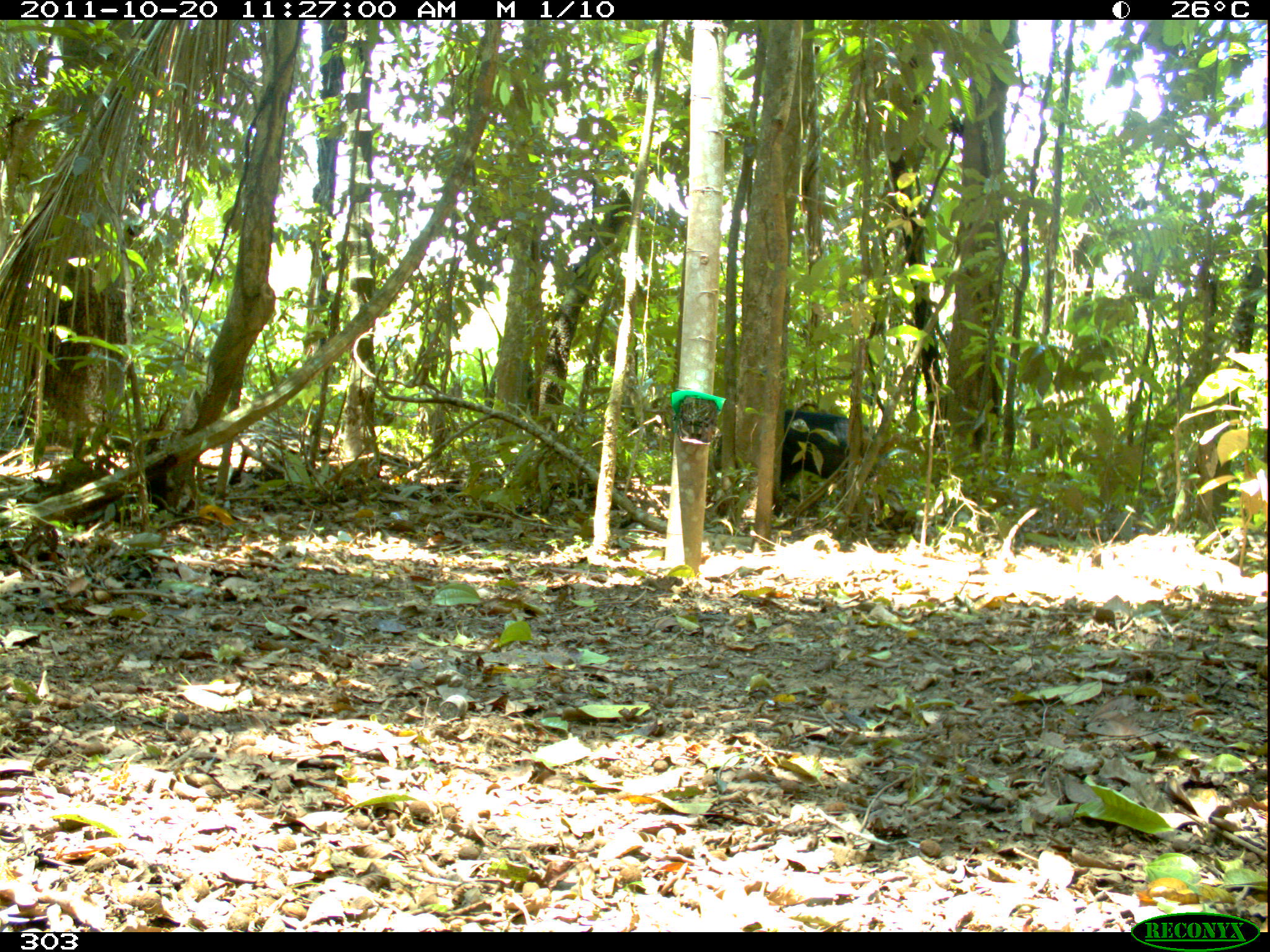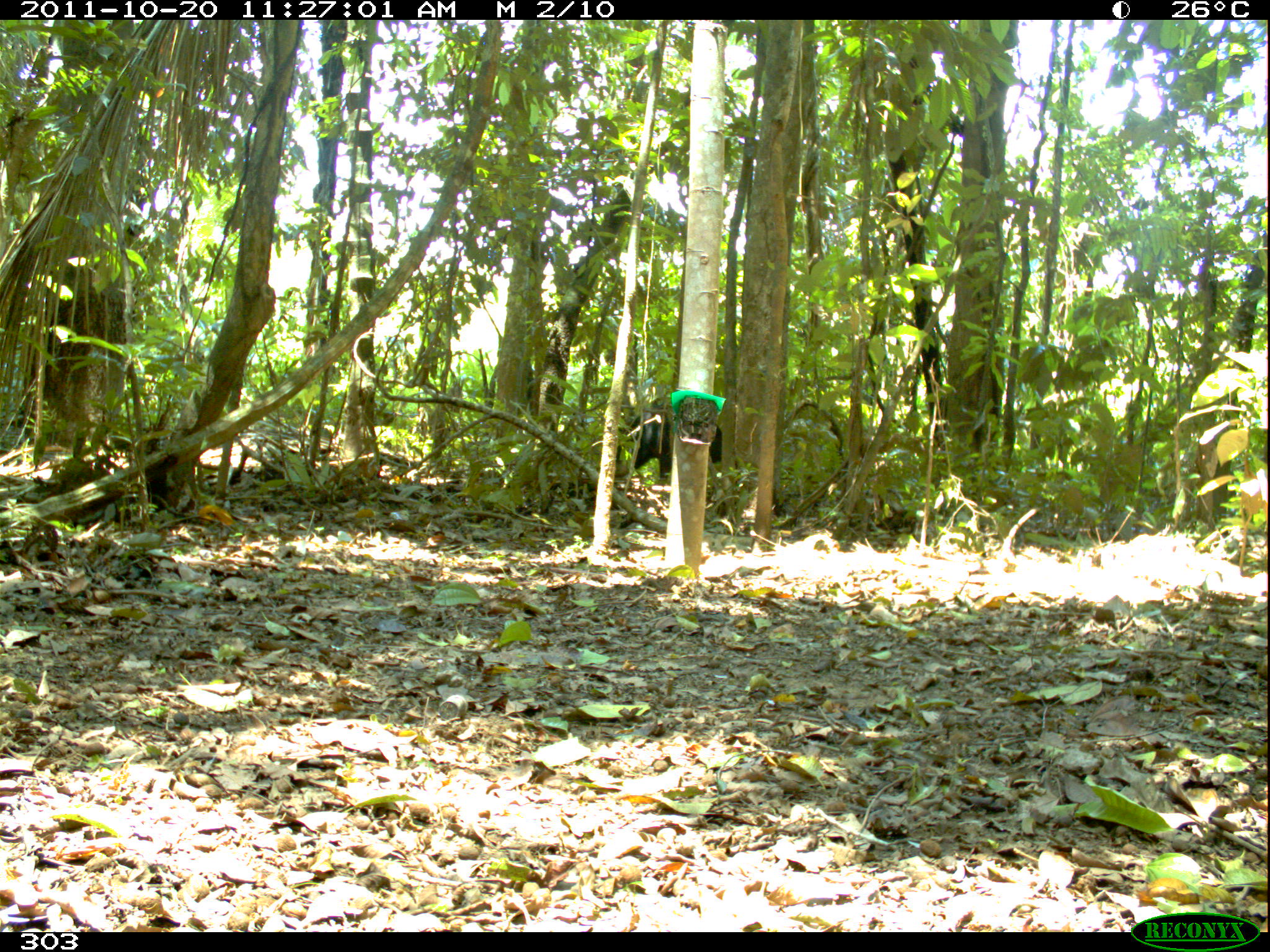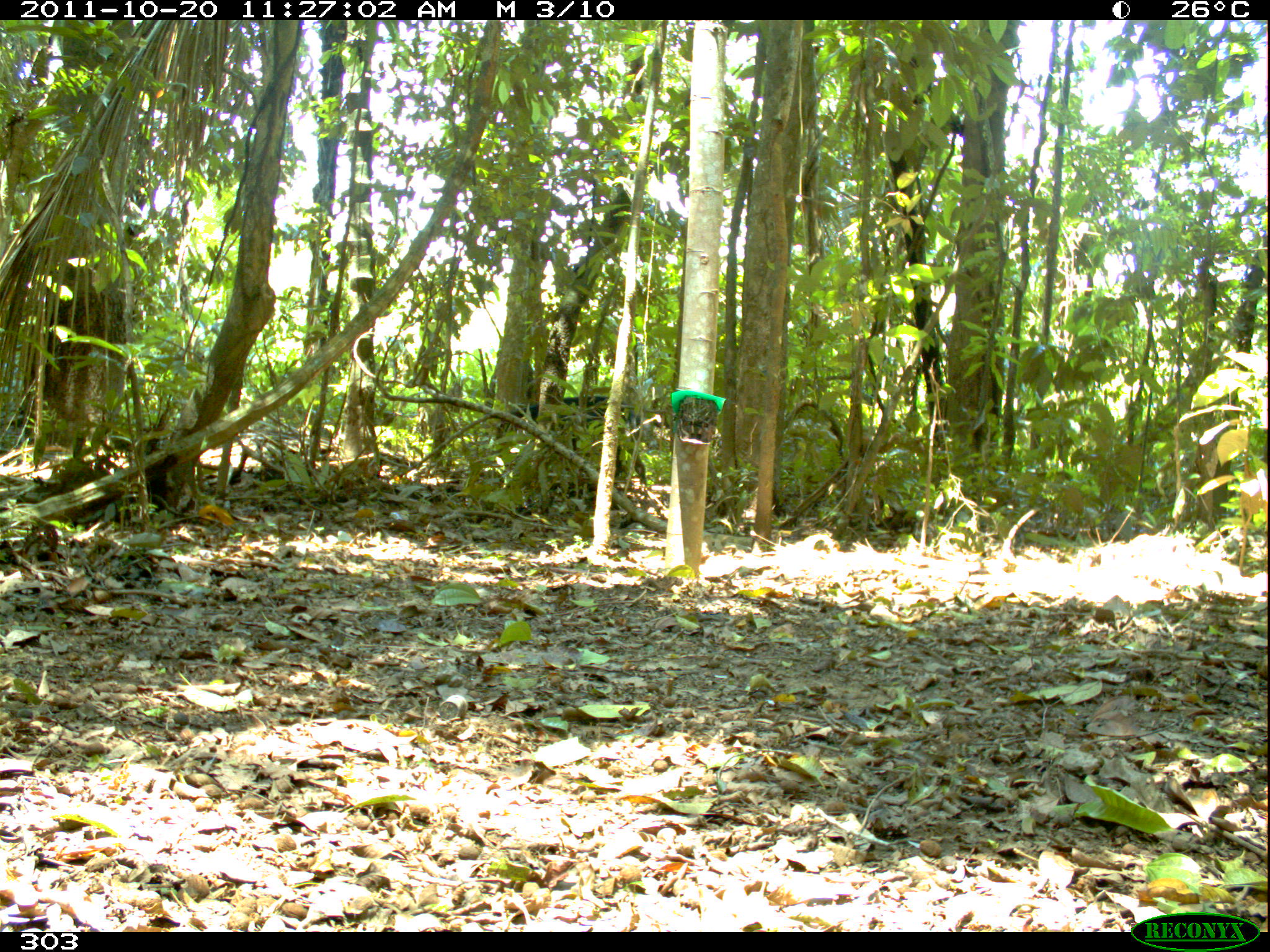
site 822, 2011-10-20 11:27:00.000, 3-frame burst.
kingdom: Animalia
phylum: Chordata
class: Mammalia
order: Artiodactyla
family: Tayassuidae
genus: Tayassu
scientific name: Tayassu pecari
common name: white-lipped peccary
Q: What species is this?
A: Tayassu pecari (white-lipped peccary).